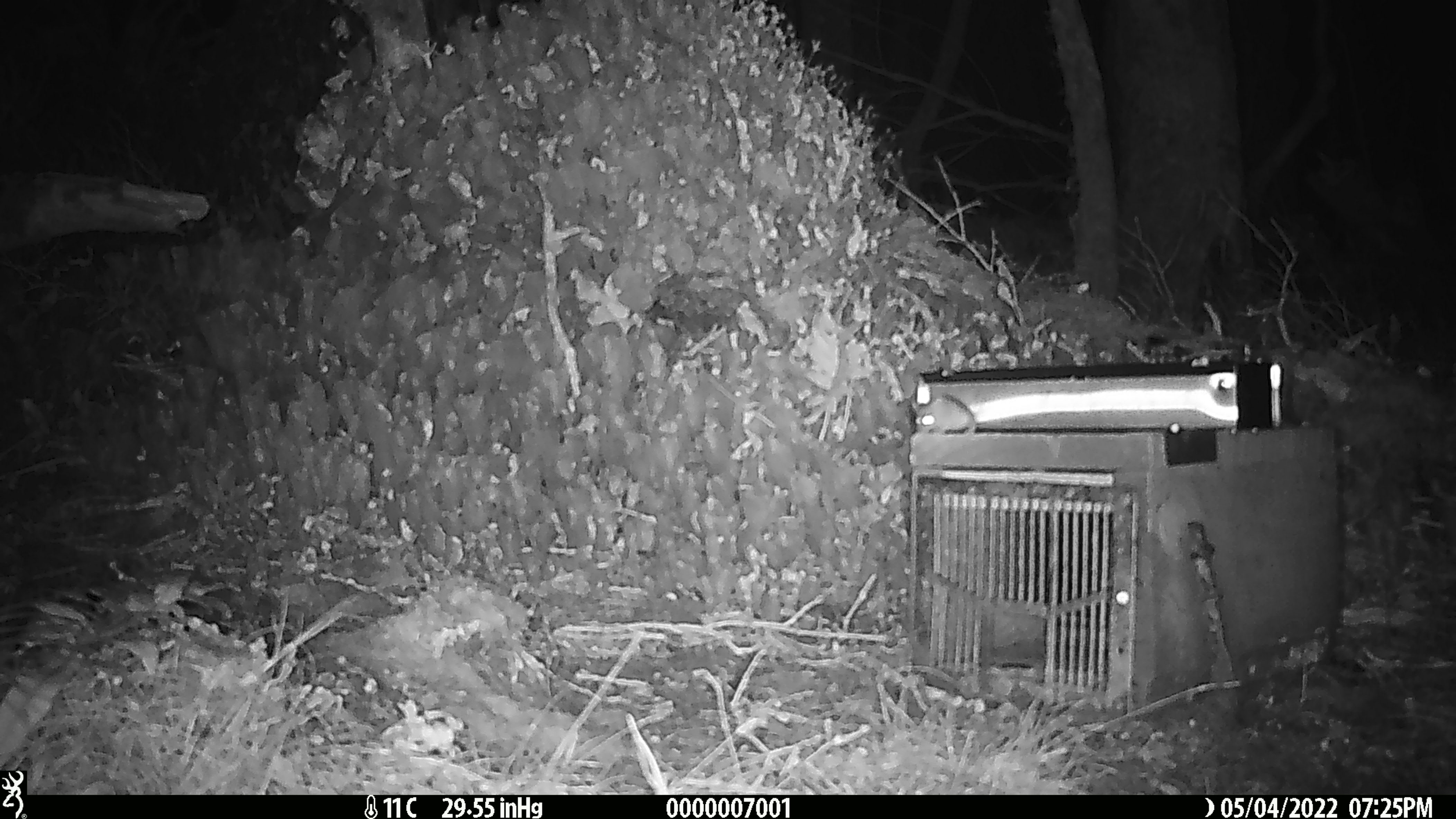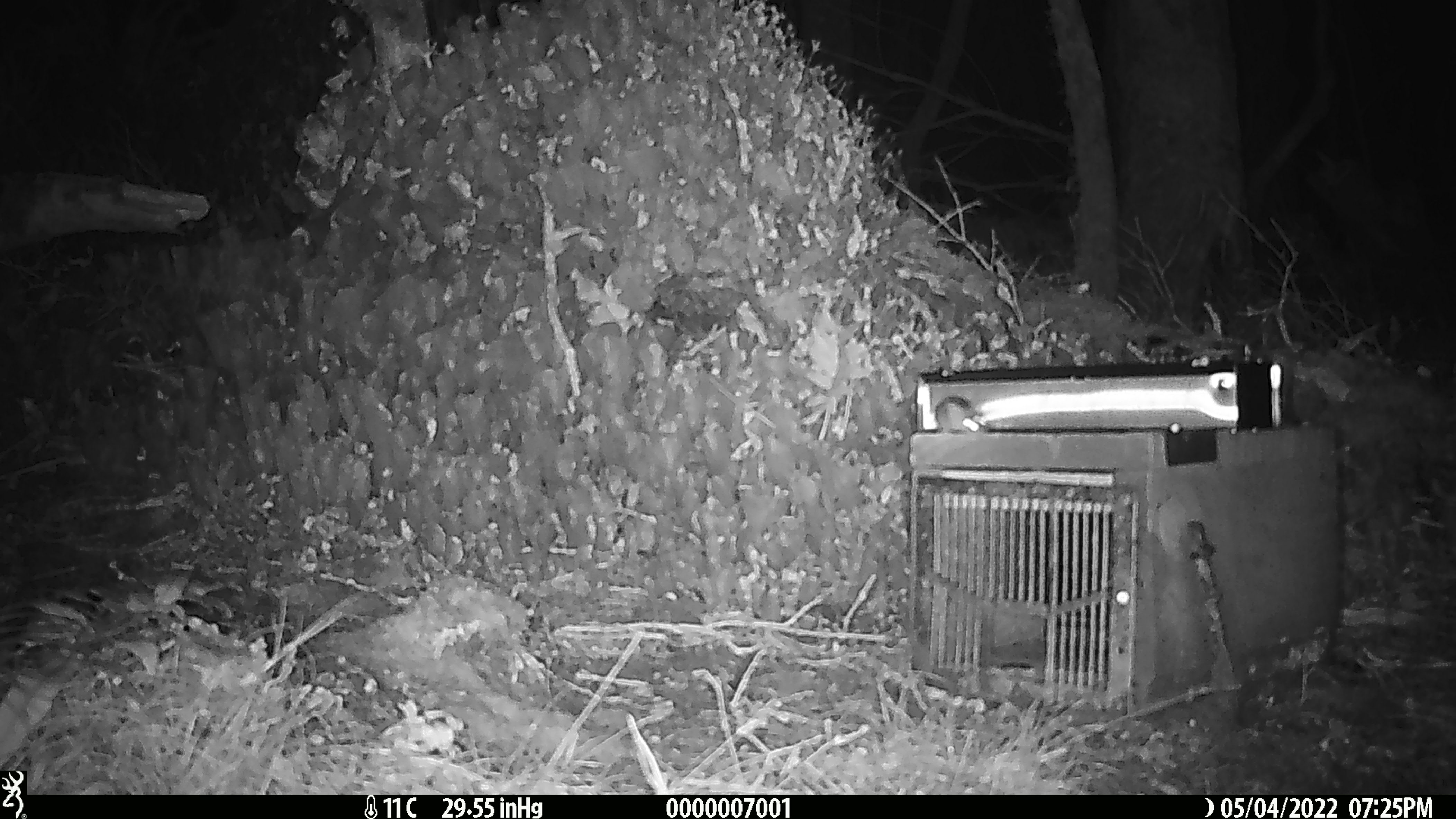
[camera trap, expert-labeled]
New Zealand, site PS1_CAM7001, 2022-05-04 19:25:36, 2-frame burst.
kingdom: Animalia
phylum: Chordata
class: Mammalia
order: Rodentia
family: Muridae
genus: Mus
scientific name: Mus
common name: mouse